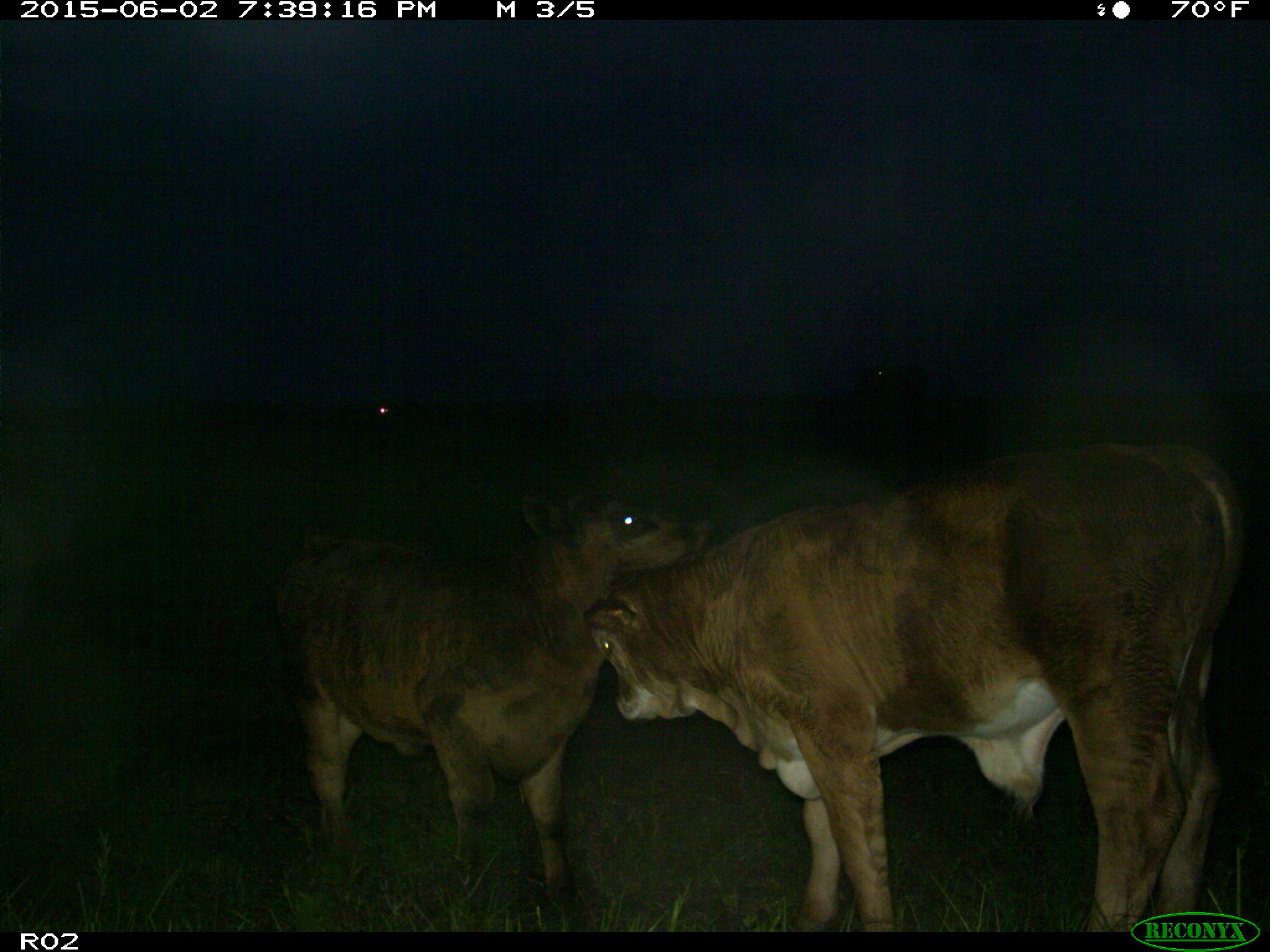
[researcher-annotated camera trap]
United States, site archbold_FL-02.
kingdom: Animalia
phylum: Chordata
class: Mammalia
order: Artiodactyla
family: Bovidae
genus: Bos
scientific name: Bos taurus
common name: domestic cow